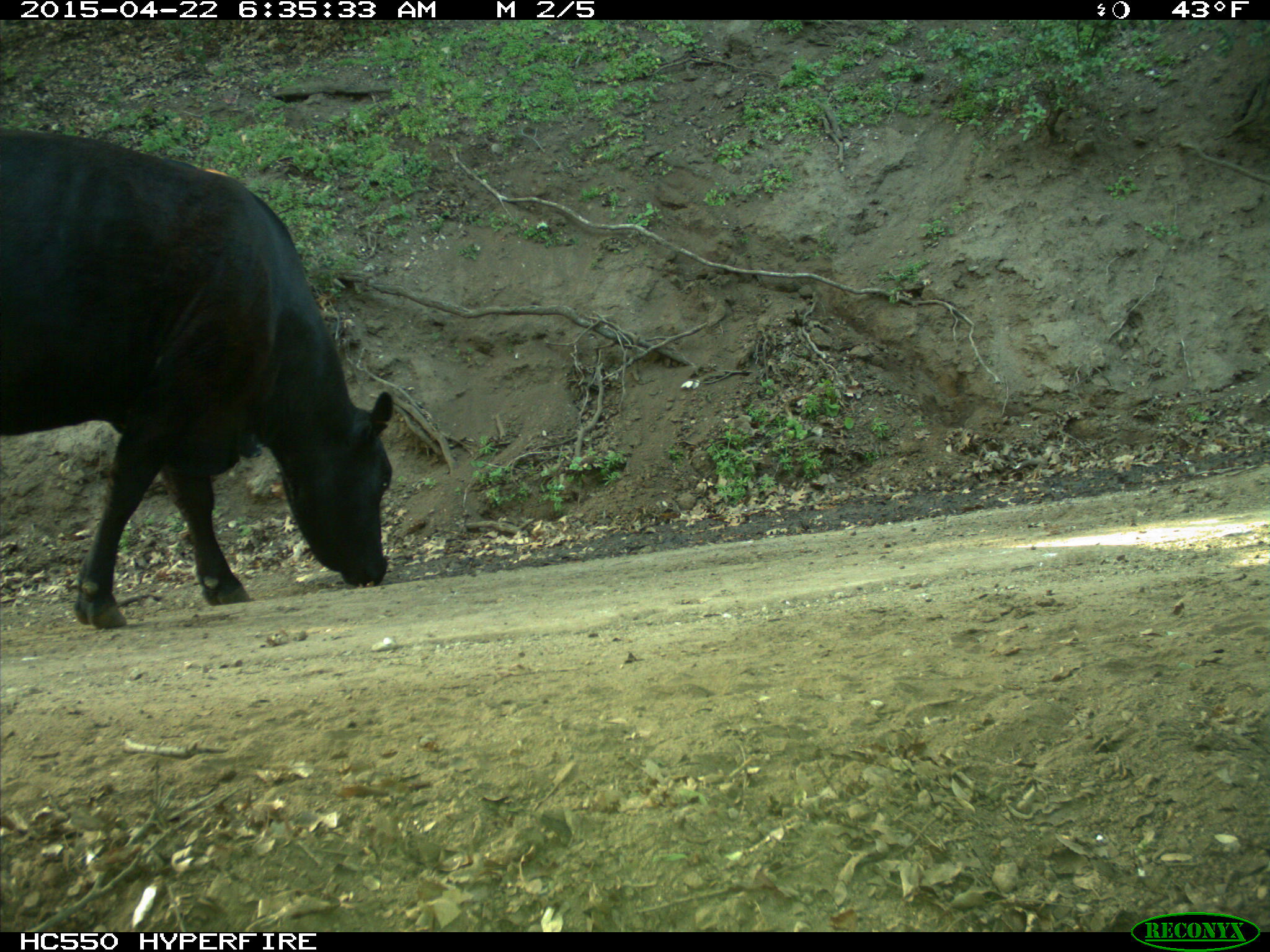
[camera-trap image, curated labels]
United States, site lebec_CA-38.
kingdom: Animalia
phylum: Chordata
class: Mammalia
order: Artiodactyla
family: Bovidae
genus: Bos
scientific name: Bos taurus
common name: domestic cow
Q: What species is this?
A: Bos taurus (domestic cow).